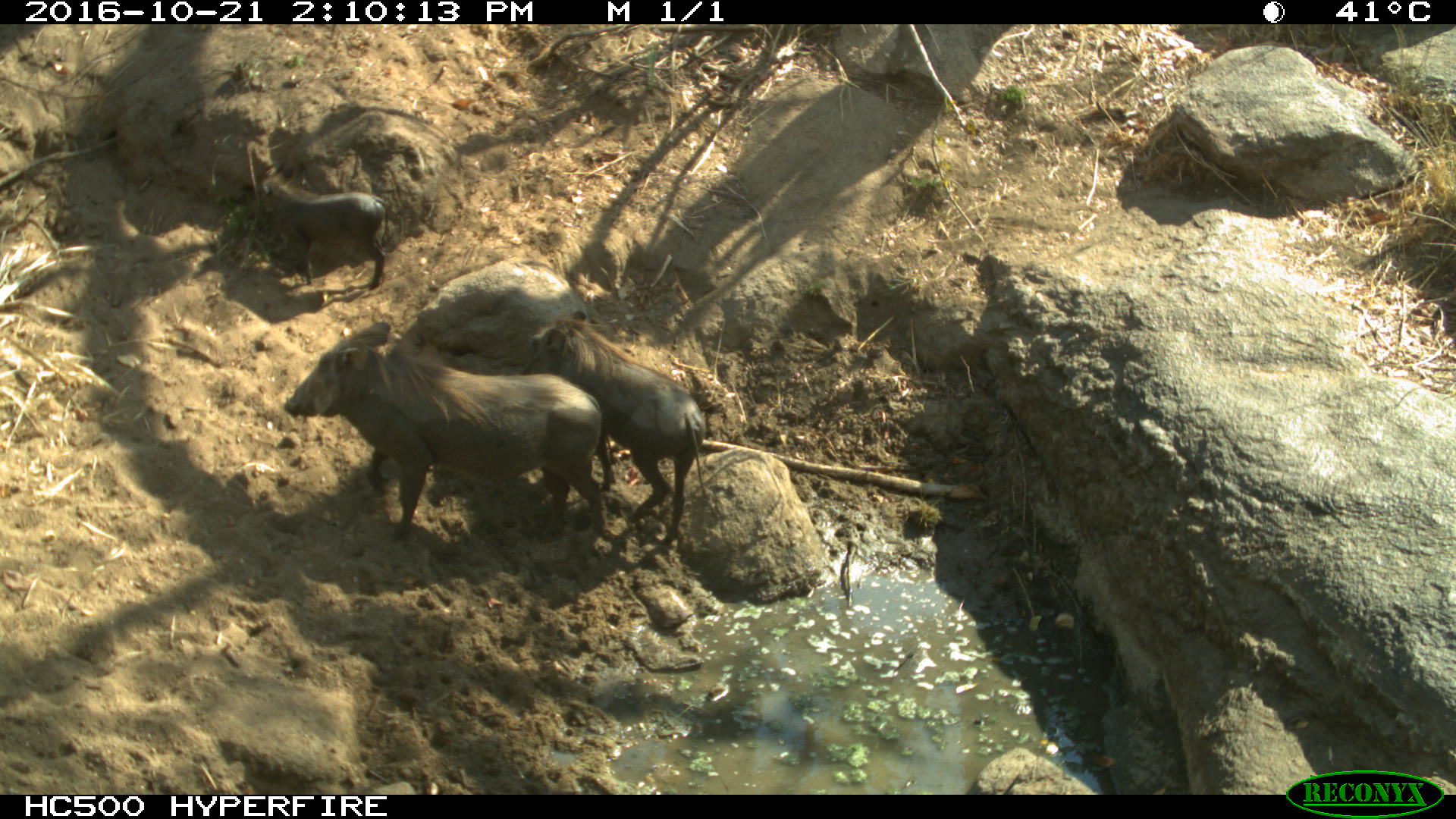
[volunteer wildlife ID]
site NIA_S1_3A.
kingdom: Animalia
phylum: Chordata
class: Mammalia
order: Artiodactyla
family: Suidae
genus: Phacochoerus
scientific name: Phacochoerus africanus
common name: warthog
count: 3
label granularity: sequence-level